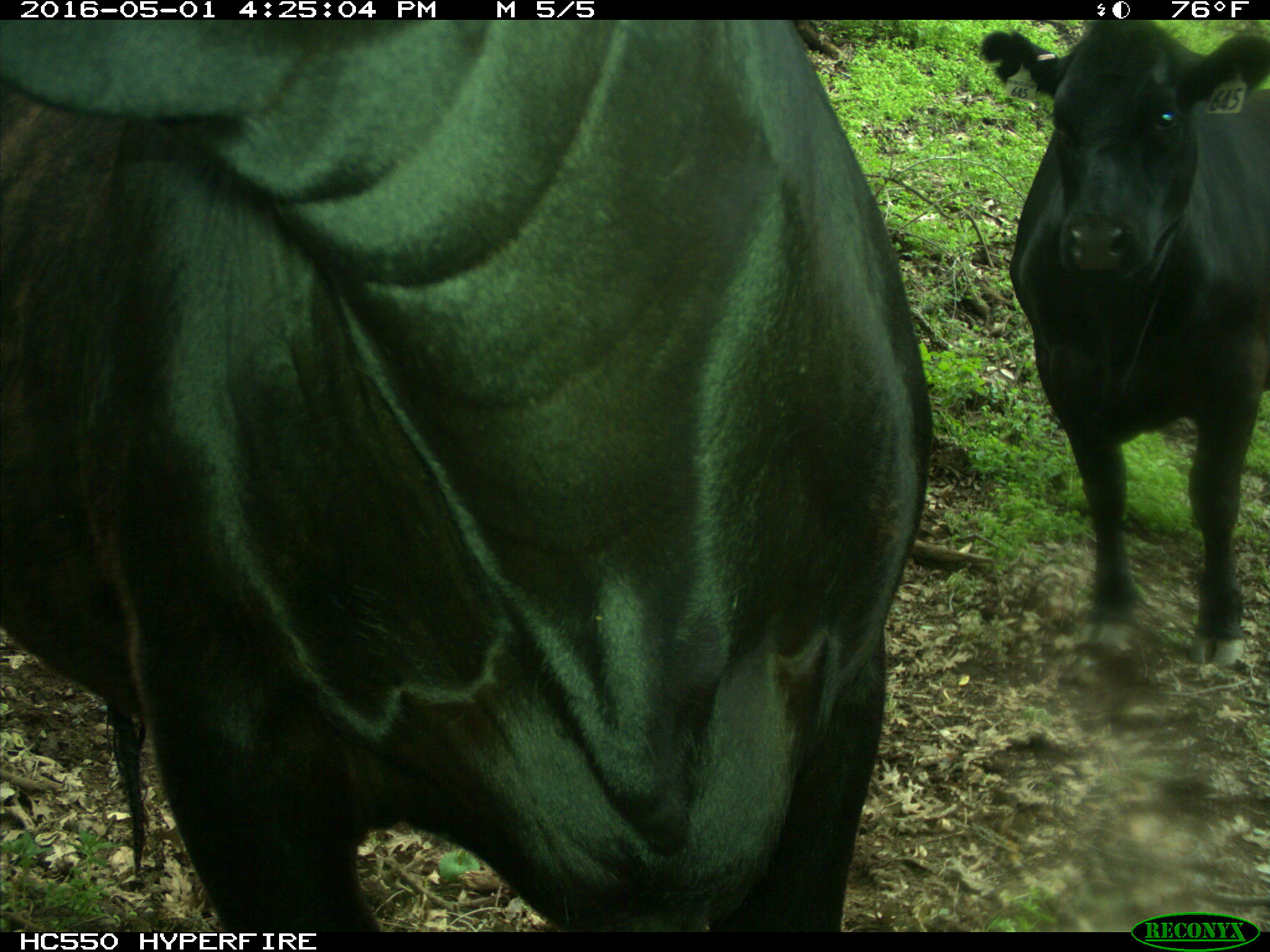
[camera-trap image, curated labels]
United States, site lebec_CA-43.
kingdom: Animalia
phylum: Chordata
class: Mammalia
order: Artiodactyla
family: Bovidae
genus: Bos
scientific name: Bos taurus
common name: domestic cow